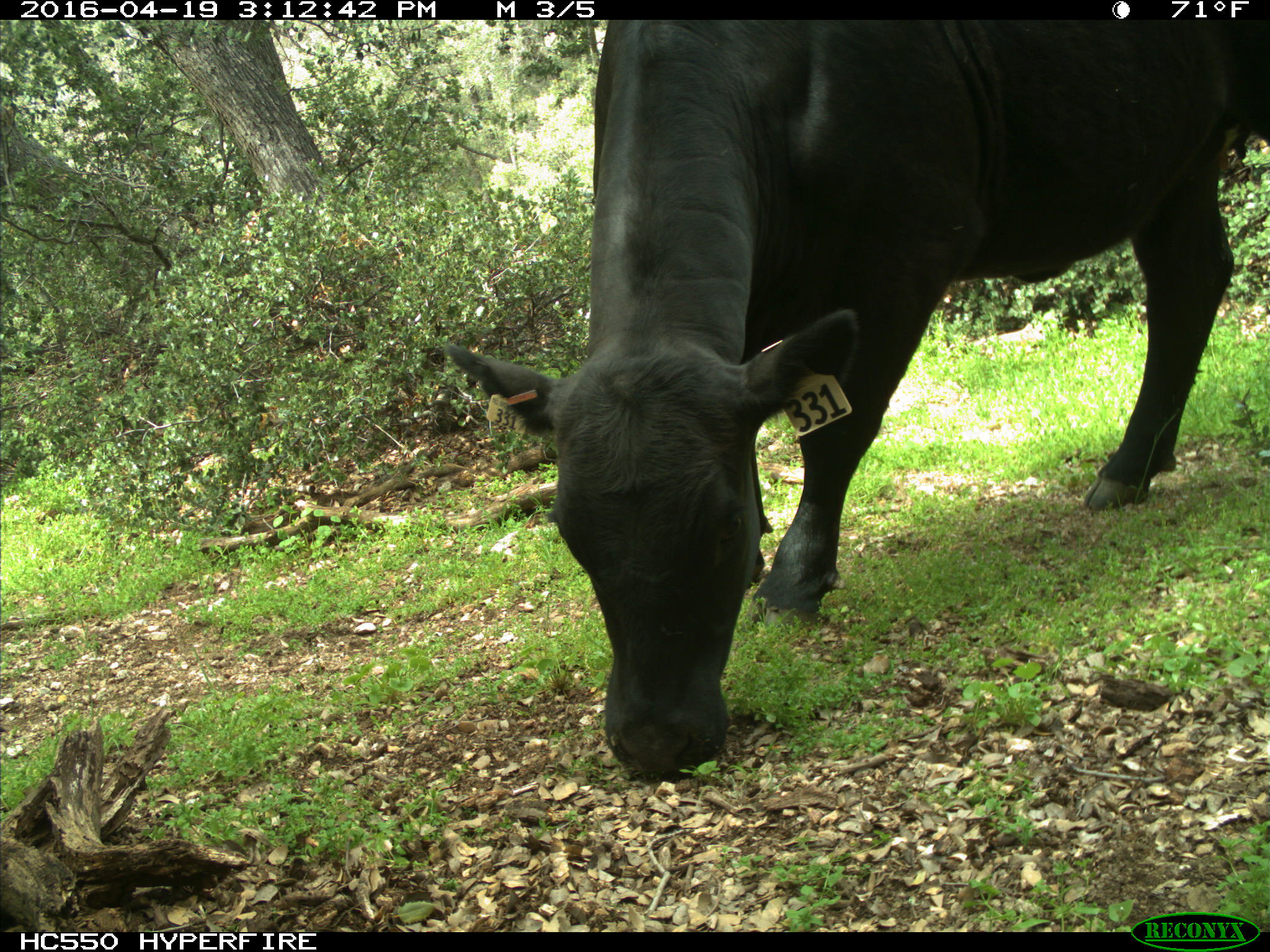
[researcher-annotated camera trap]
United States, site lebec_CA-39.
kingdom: Animalia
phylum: Chordata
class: Mammalia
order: Artiodactyla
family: Bovidae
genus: Bos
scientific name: Bos taurus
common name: domestic cow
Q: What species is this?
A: Bos taurus (domestic cow).